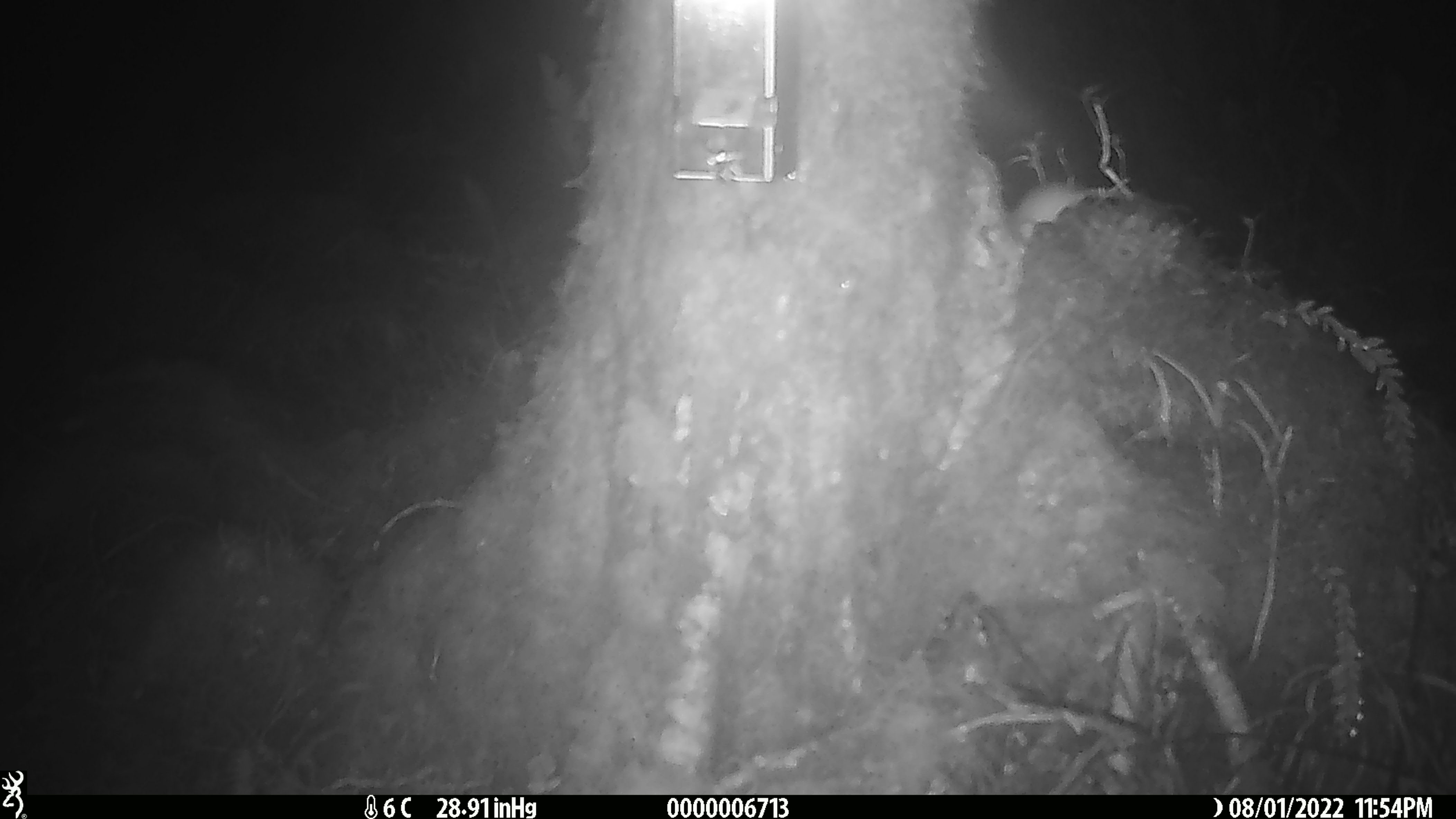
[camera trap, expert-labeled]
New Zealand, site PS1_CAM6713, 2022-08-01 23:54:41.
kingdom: Animalia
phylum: Chordata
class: Mammalia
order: Rodentia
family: Muridae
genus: Mus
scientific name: Mus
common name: mouse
Mouse (Mus).